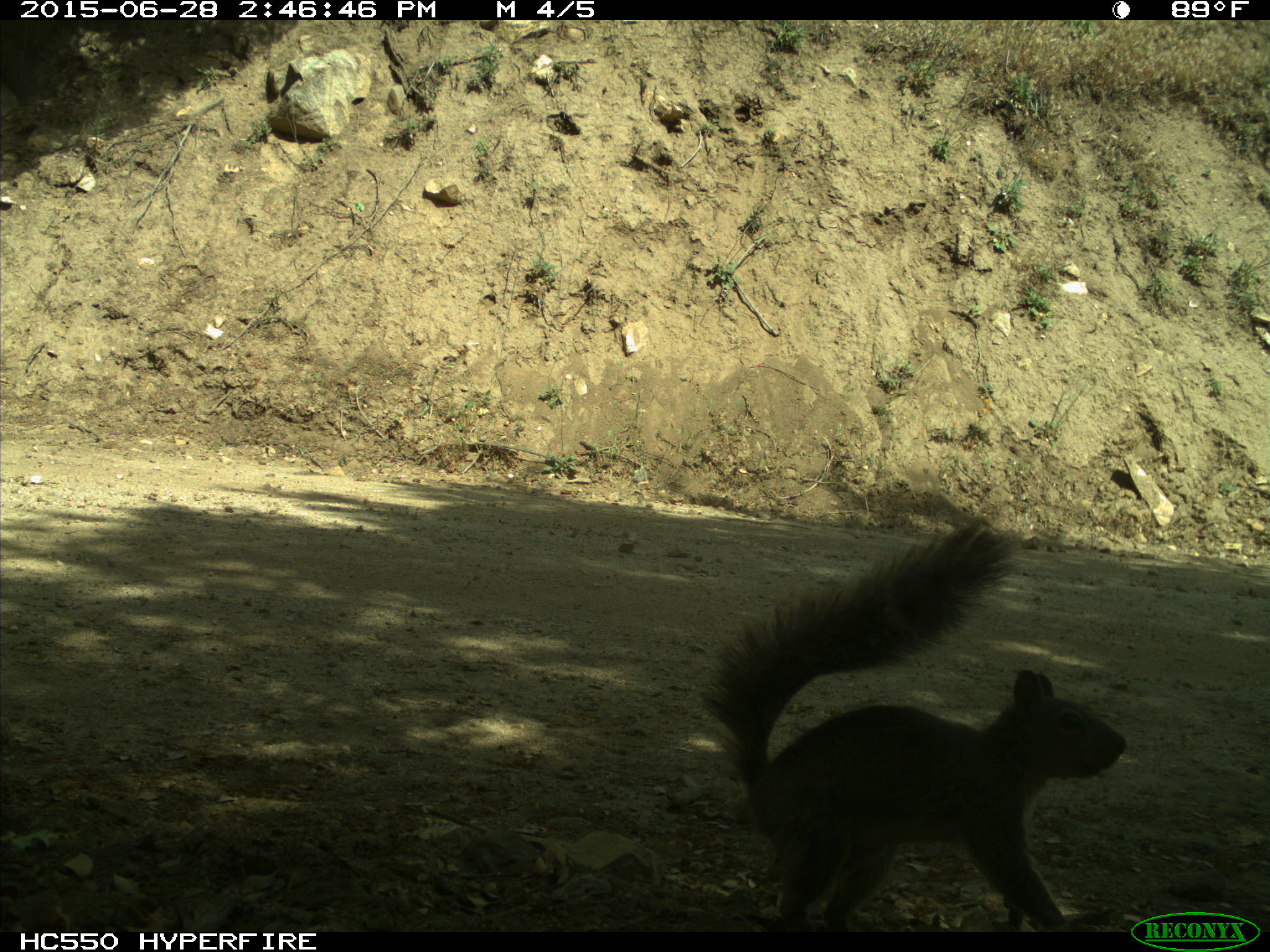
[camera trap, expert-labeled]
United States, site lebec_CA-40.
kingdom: Animalia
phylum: Chordata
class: Mammalia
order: Rodentia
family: Sciuridae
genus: Sciurus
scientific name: Sciurus carolinensis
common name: eastern gray squirrel